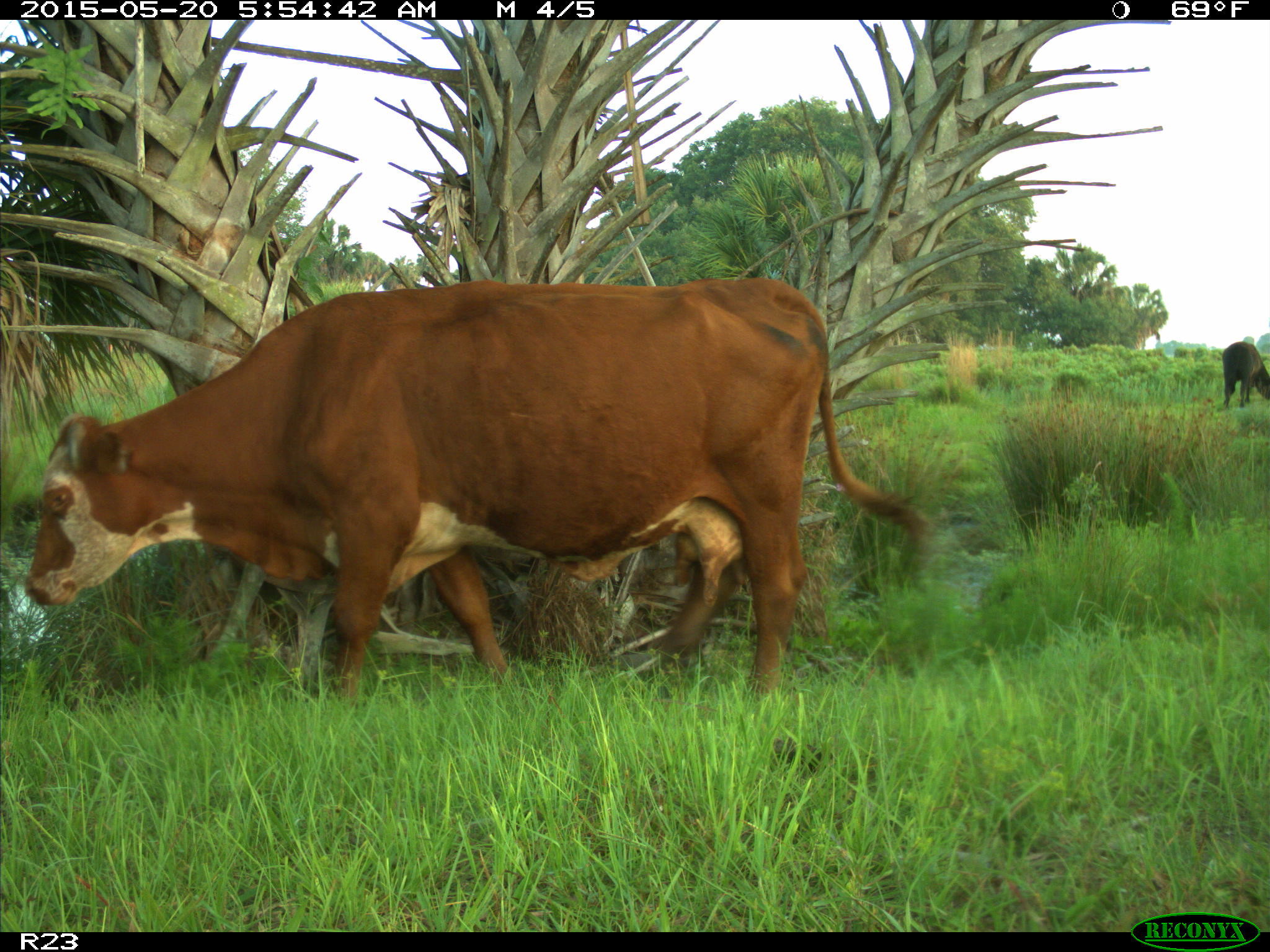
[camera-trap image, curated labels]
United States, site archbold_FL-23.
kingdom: Animalia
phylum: Chordata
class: Mammalia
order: Artiodactyla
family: Bovidae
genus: Bos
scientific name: Bos taurus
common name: domestic cow